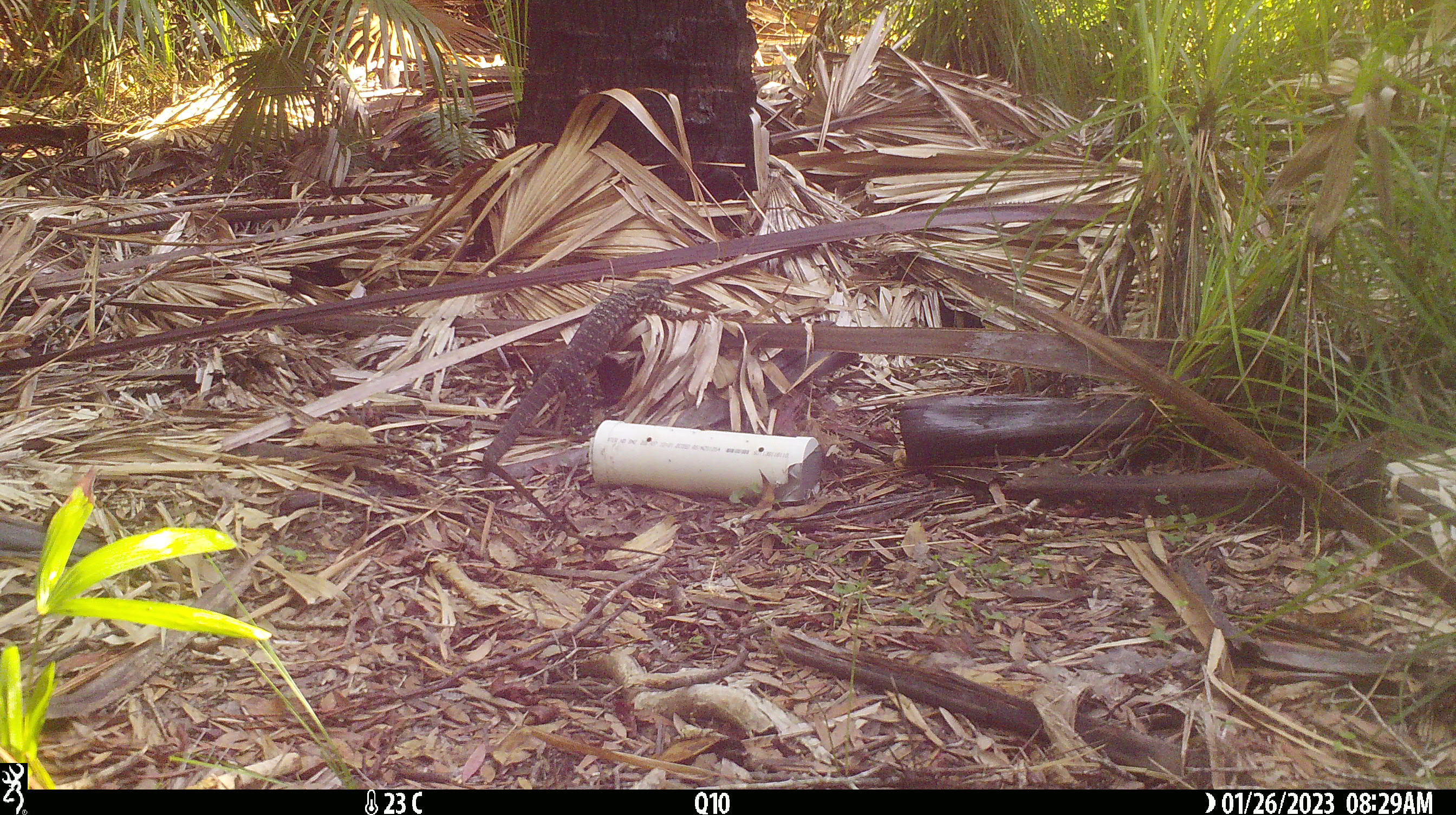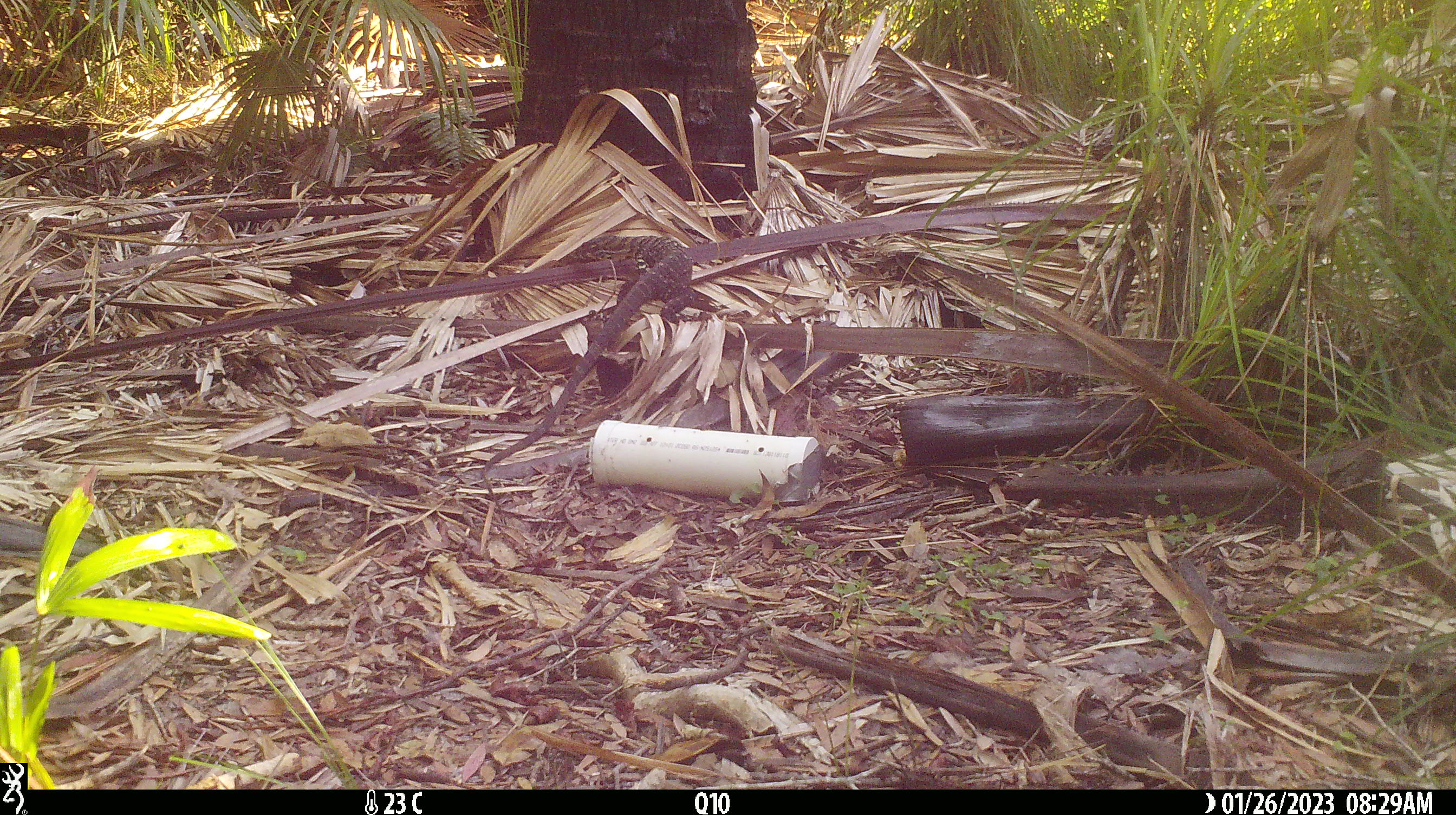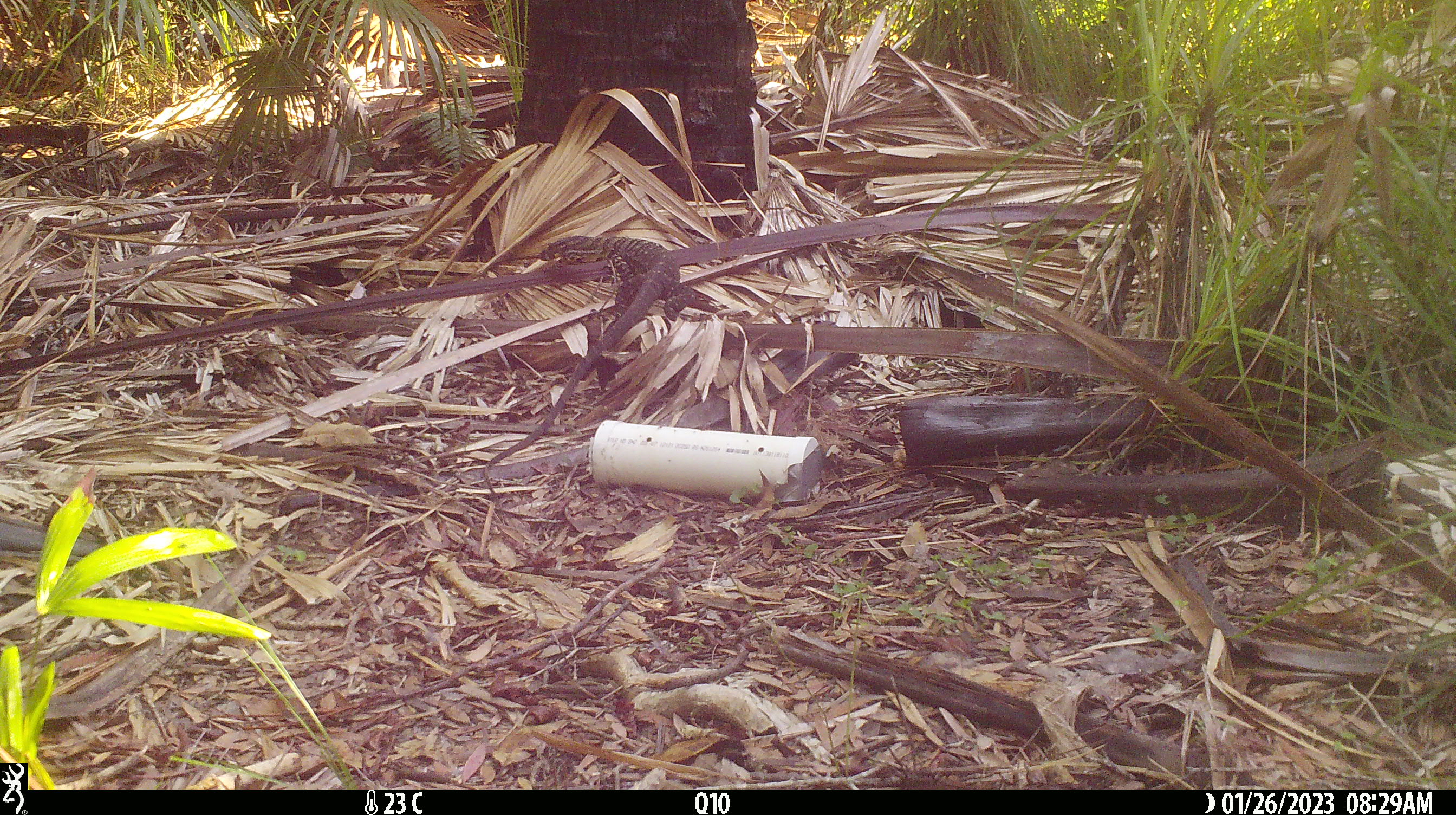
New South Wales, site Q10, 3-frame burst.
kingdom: Animalia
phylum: Chordata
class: Reptilia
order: Squamata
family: Varanidae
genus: Varanus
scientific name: Varanus varius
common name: lace monitor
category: goanna